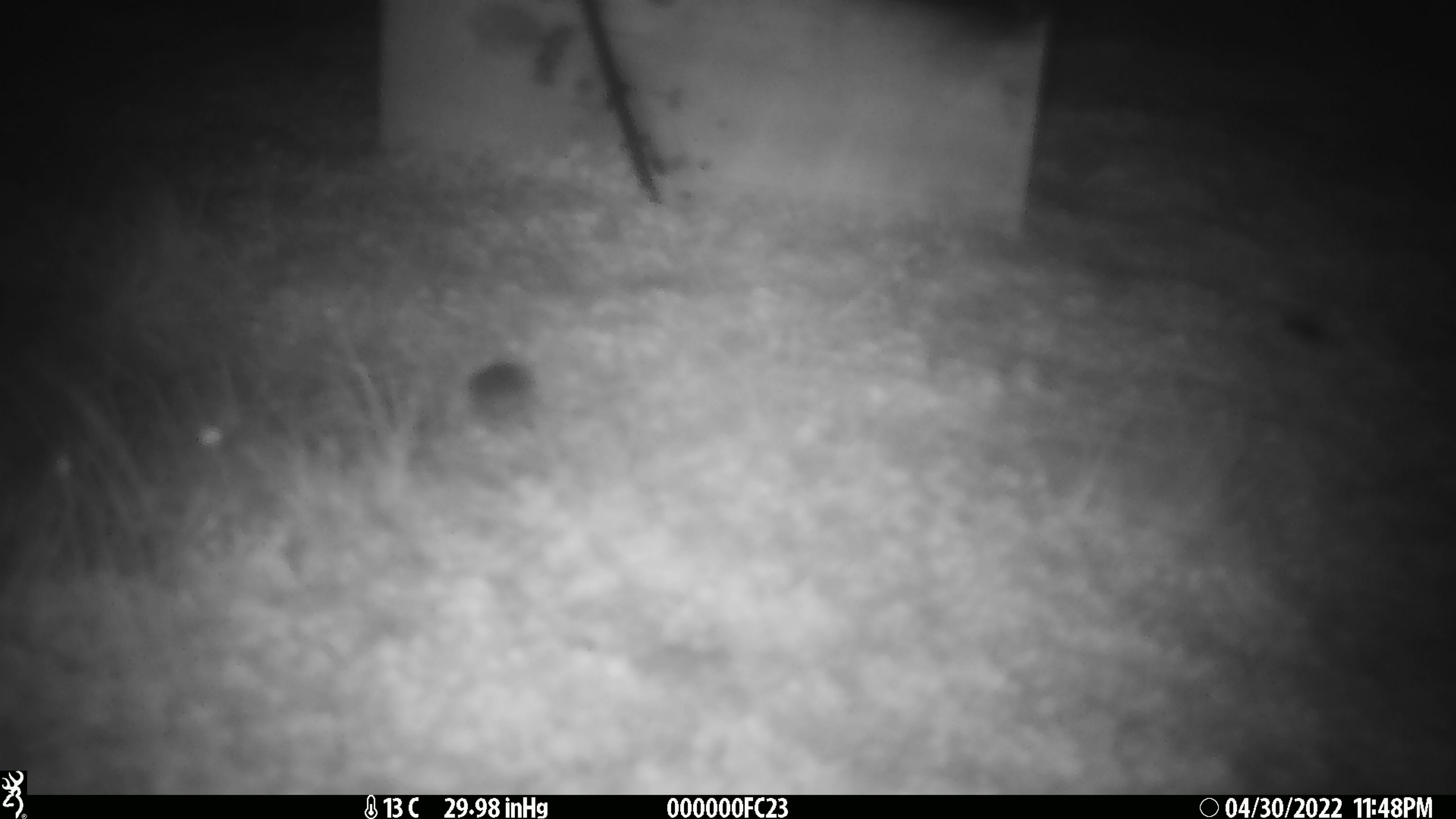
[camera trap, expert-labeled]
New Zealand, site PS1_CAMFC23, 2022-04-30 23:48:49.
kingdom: Animalia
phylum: Chordata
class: Mammalia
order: Rodentia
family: Muridae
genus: Mus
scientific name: Mus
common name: mouse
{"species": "mouse (Mus)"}